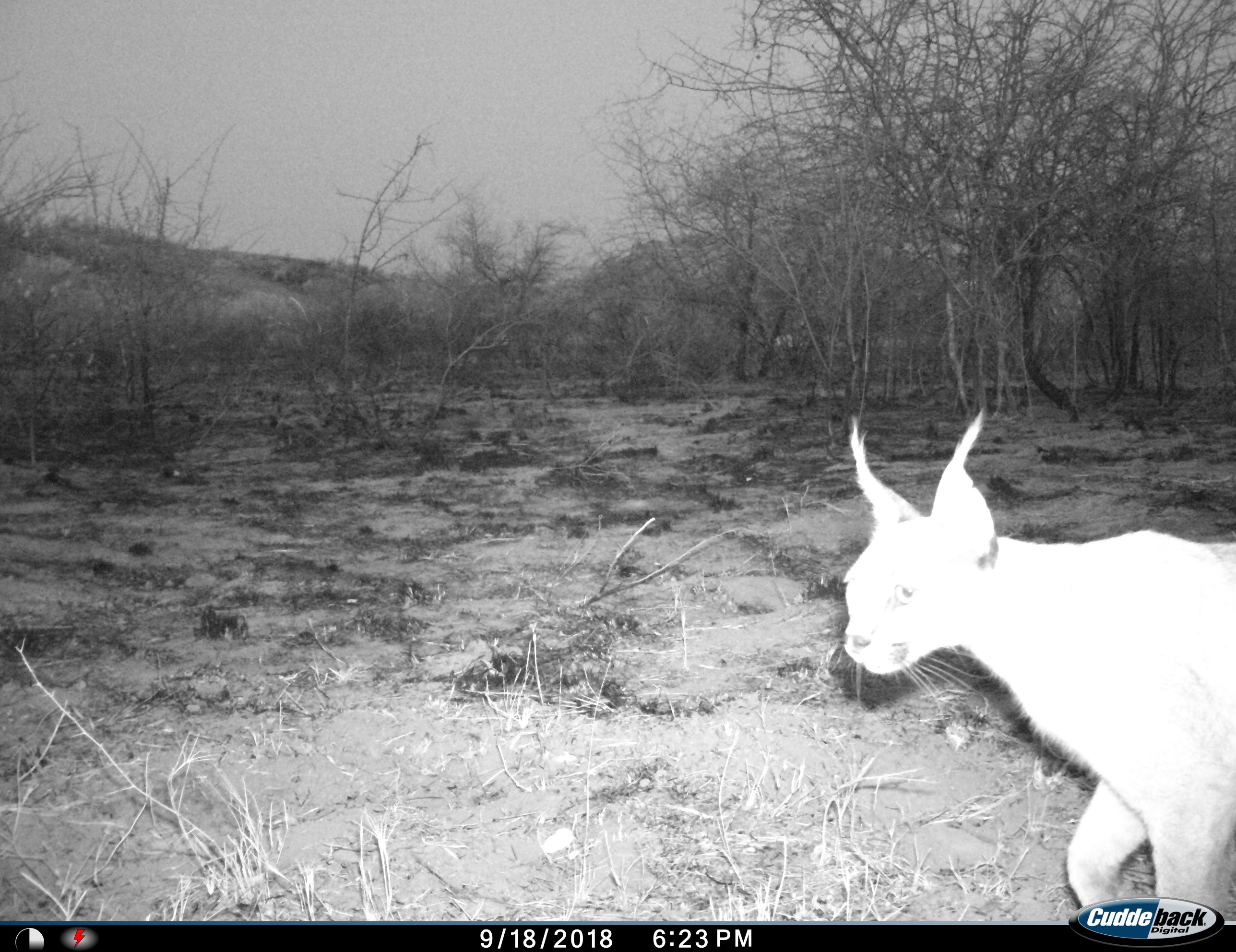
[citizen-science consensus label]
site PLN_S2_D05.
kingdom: Animalia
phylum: Chordata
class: Mammalia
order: Carnivora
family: Felidae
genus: Caracal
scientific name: Caracal caracal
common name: caracal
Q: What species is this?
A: Caracal (Caracal caracal).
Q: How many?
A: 1.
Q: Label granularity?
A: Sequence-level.